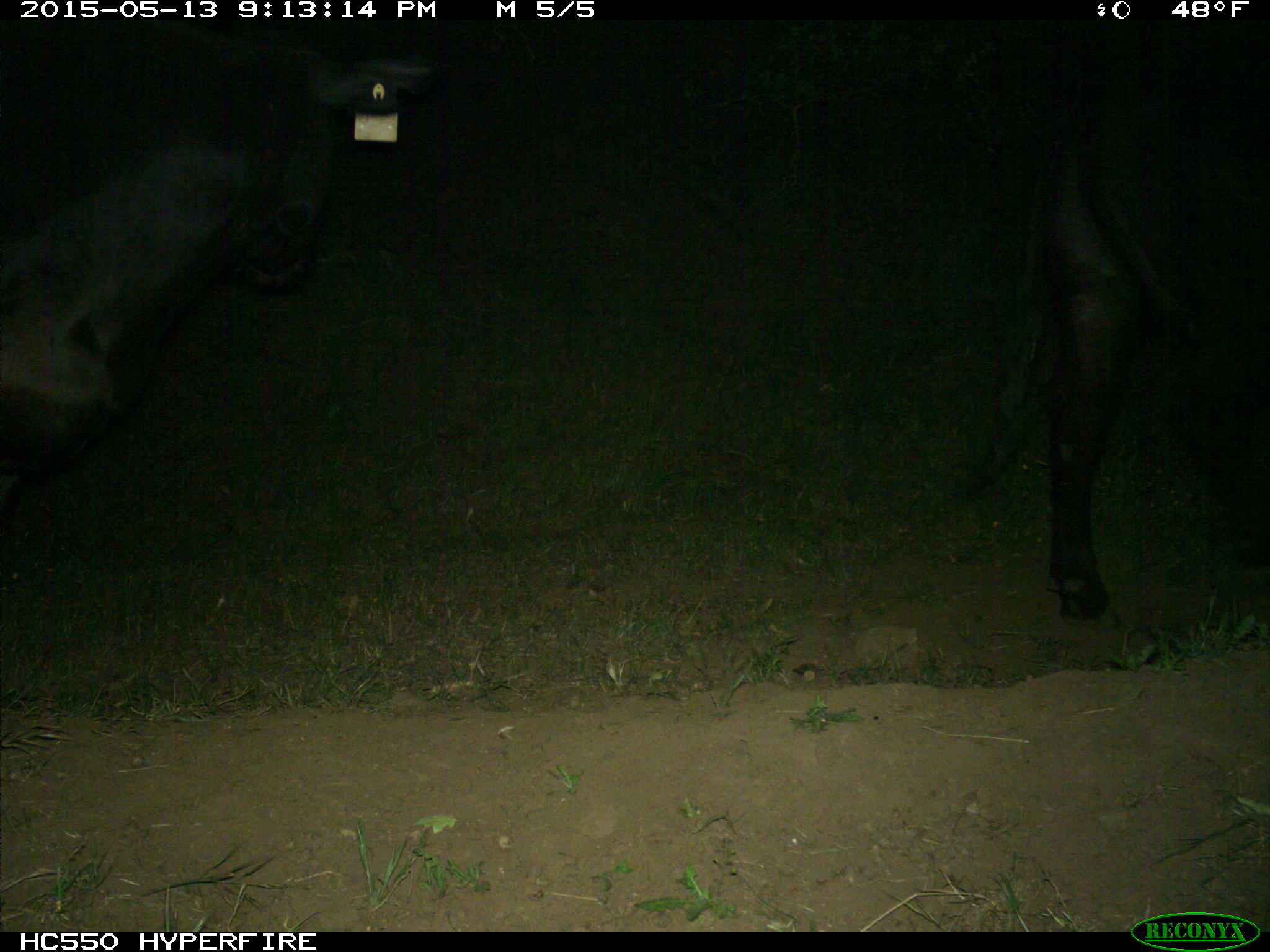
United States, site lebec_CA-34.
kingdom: Animalia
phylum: Chordata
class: Mammalia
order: Artiodactyla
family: Bovidae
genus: Bos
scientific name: Bos taurus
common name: domestic cow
Bos taurus (domestic cow).